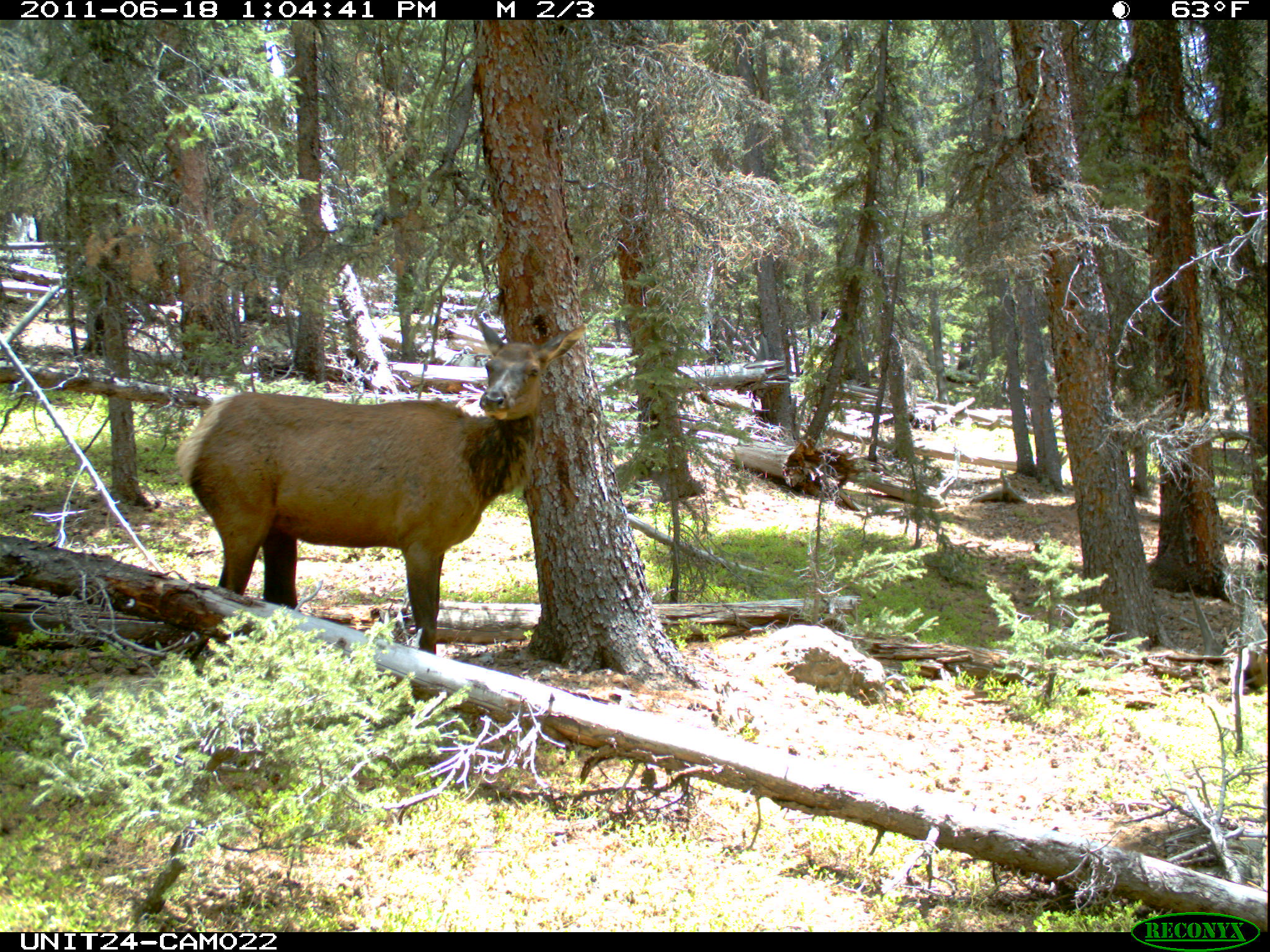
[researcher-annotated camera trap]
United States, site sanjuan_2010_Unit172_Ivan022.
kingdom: Animalia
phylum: Chordata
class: Mammalia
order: Artiodactyla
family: Cervidae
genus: Cervus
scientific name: Cervus elaphus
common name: red deer